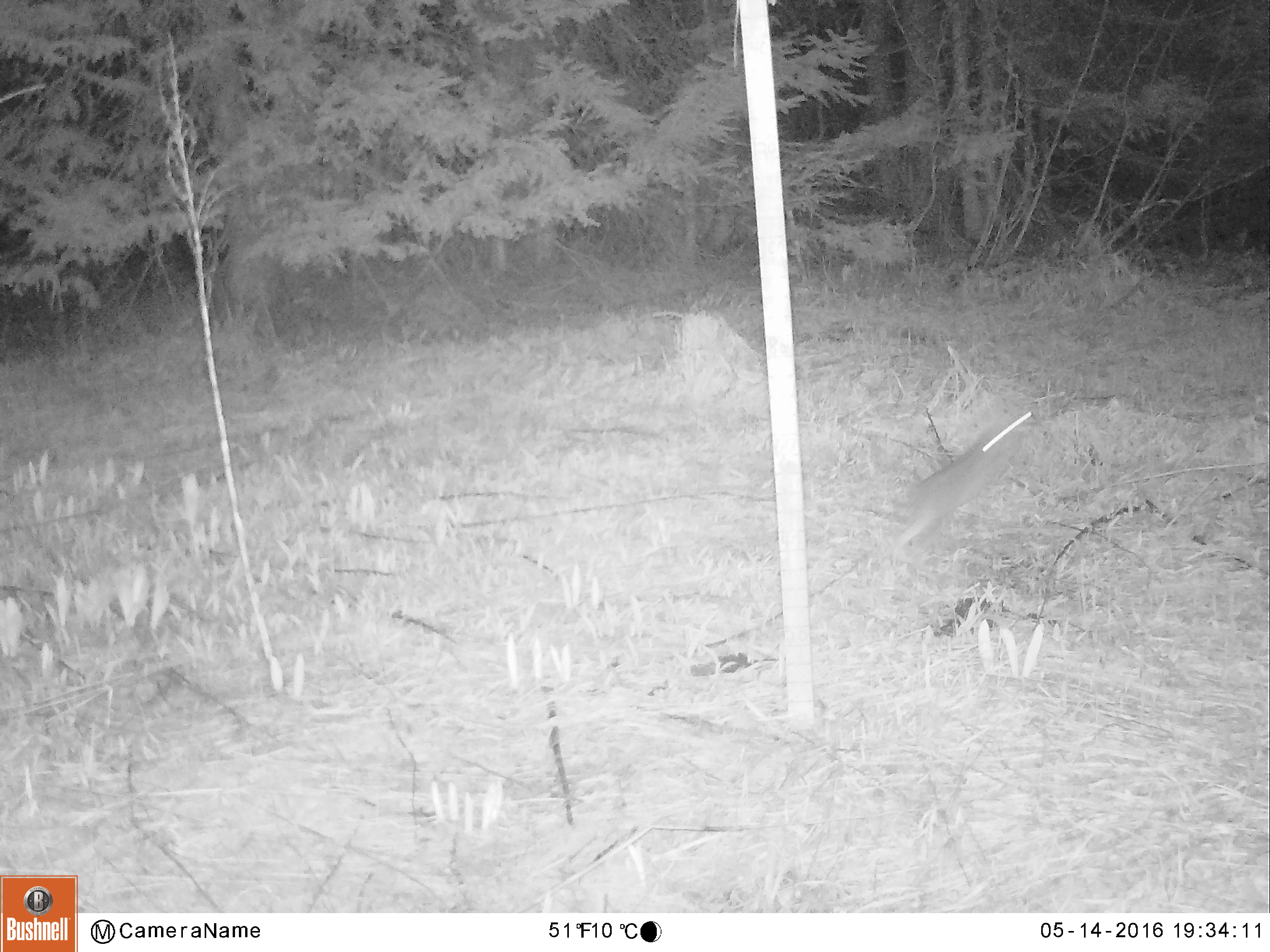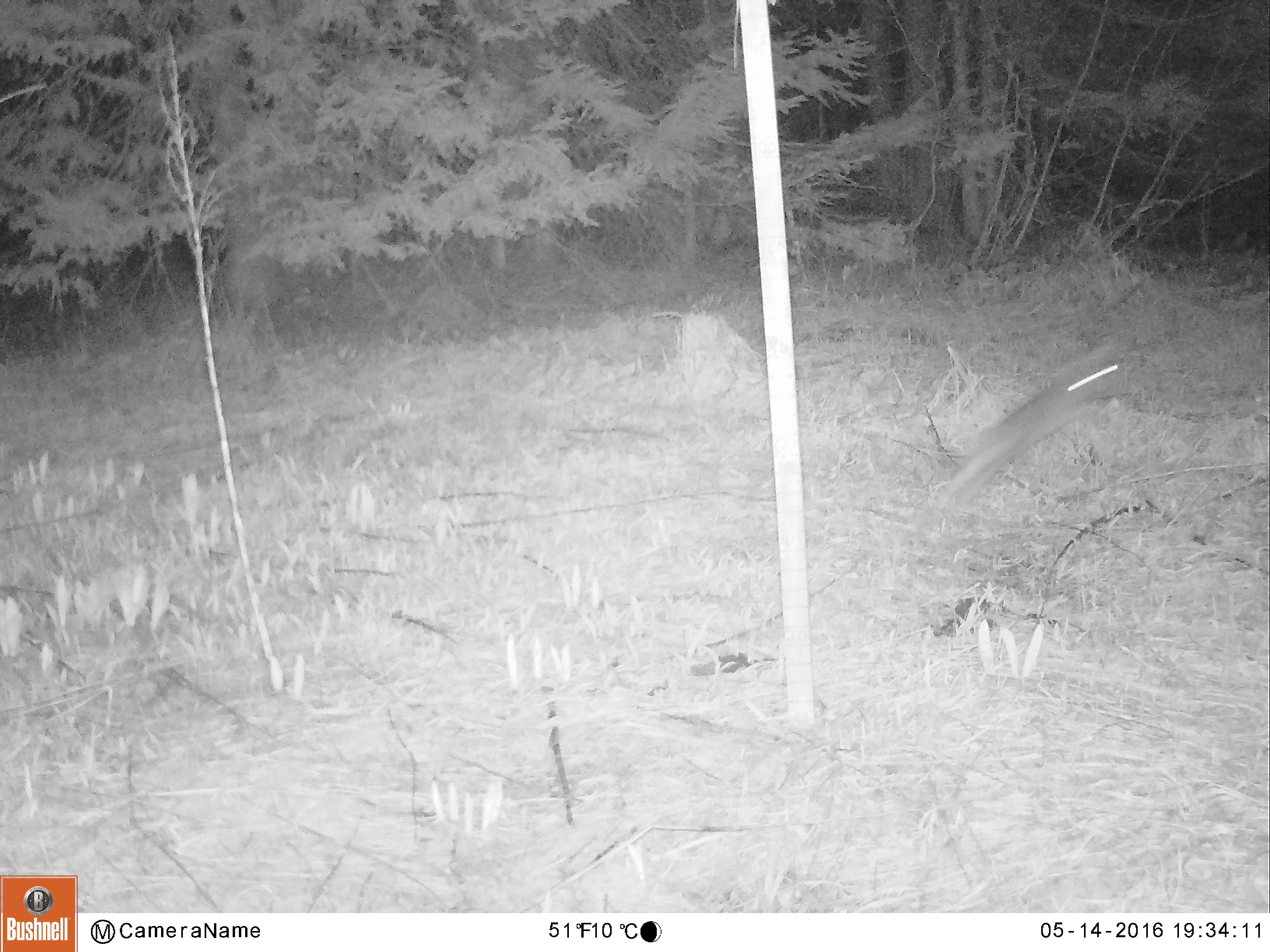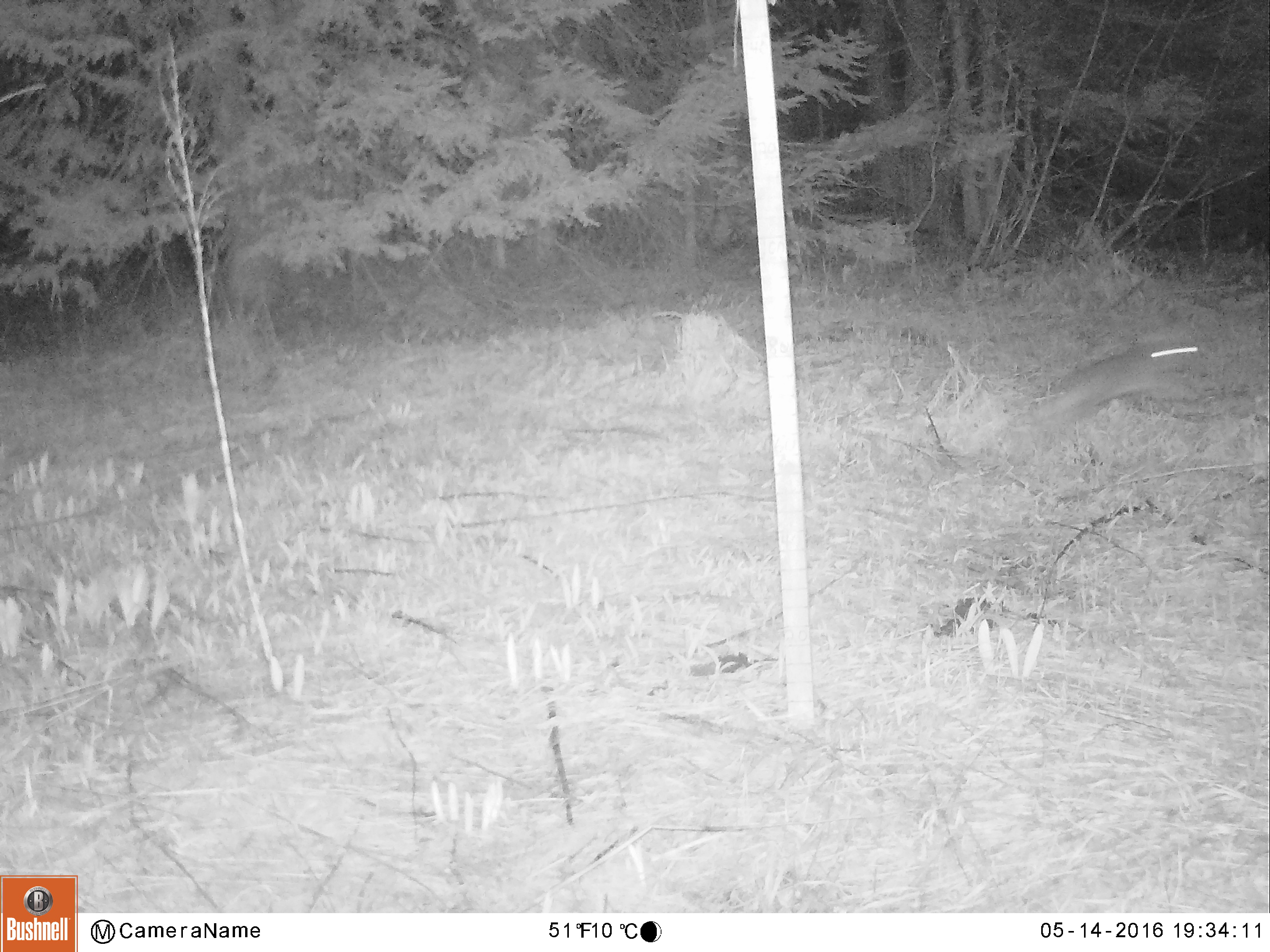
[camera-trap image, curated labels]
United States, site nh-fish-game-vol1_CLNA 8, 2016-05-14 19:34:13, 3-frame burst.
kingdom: Animalia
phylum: Chordata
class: Mammalia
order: Lagomorpha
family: Leporidae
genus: Lepus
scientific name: Lepus americanus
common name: snowshoe hare